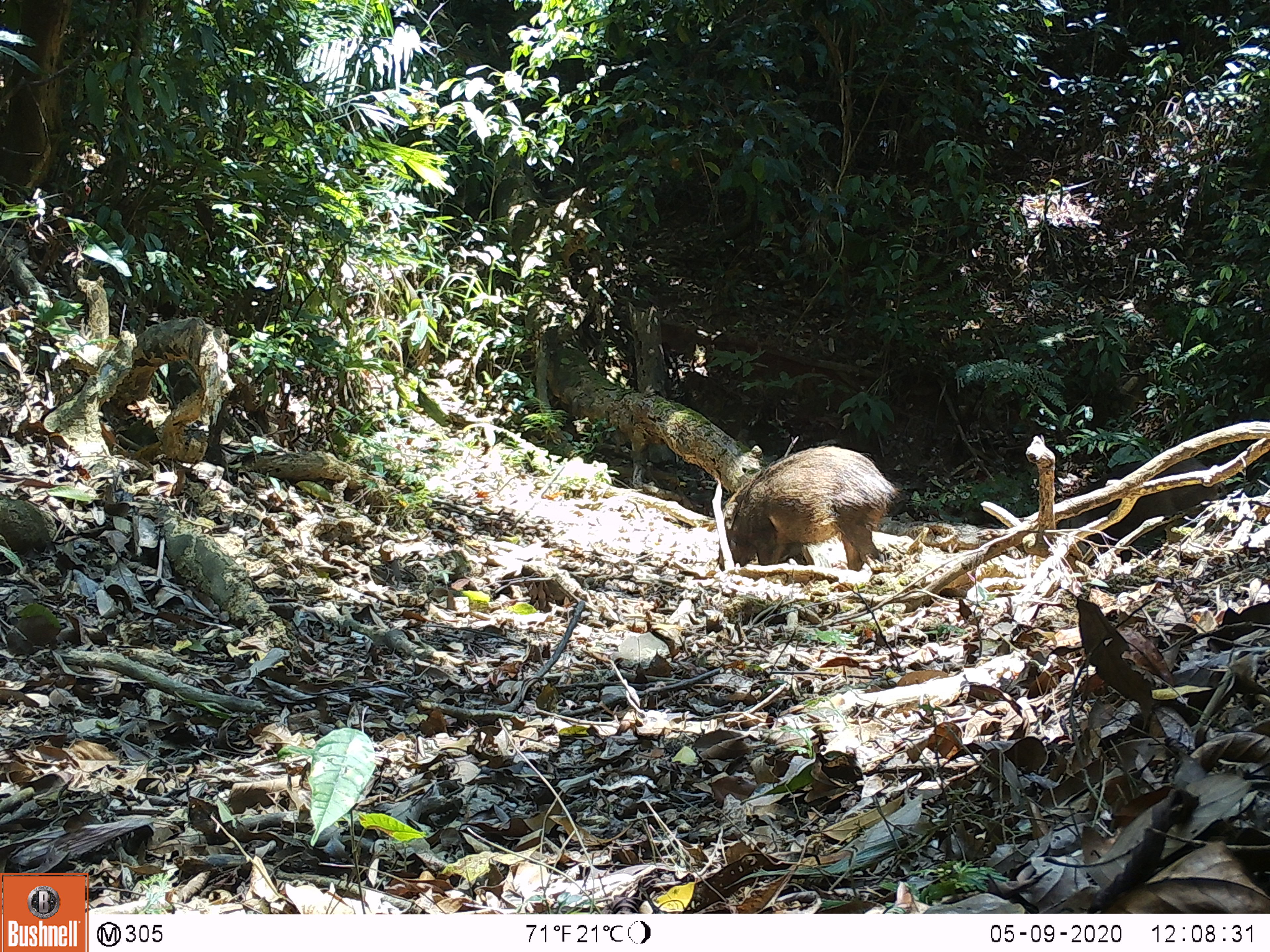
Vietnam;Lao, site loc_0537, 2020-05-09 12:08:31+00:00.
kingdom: Animalia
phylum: Chordata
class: Mammalia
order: Artiodactyla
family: Suidae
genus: Sus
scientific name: Sus scrofa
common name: eurasian wild pig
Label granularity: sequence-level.